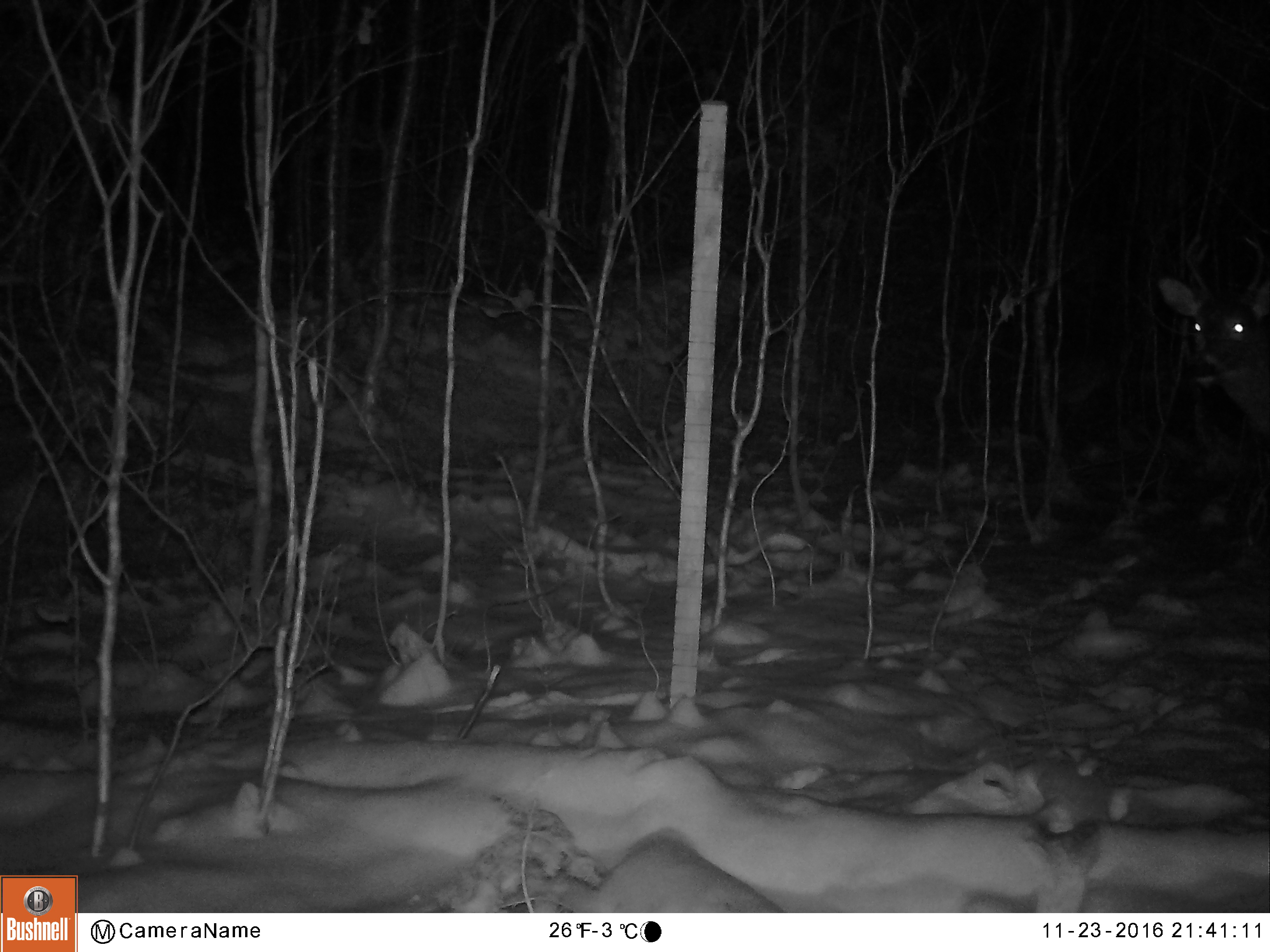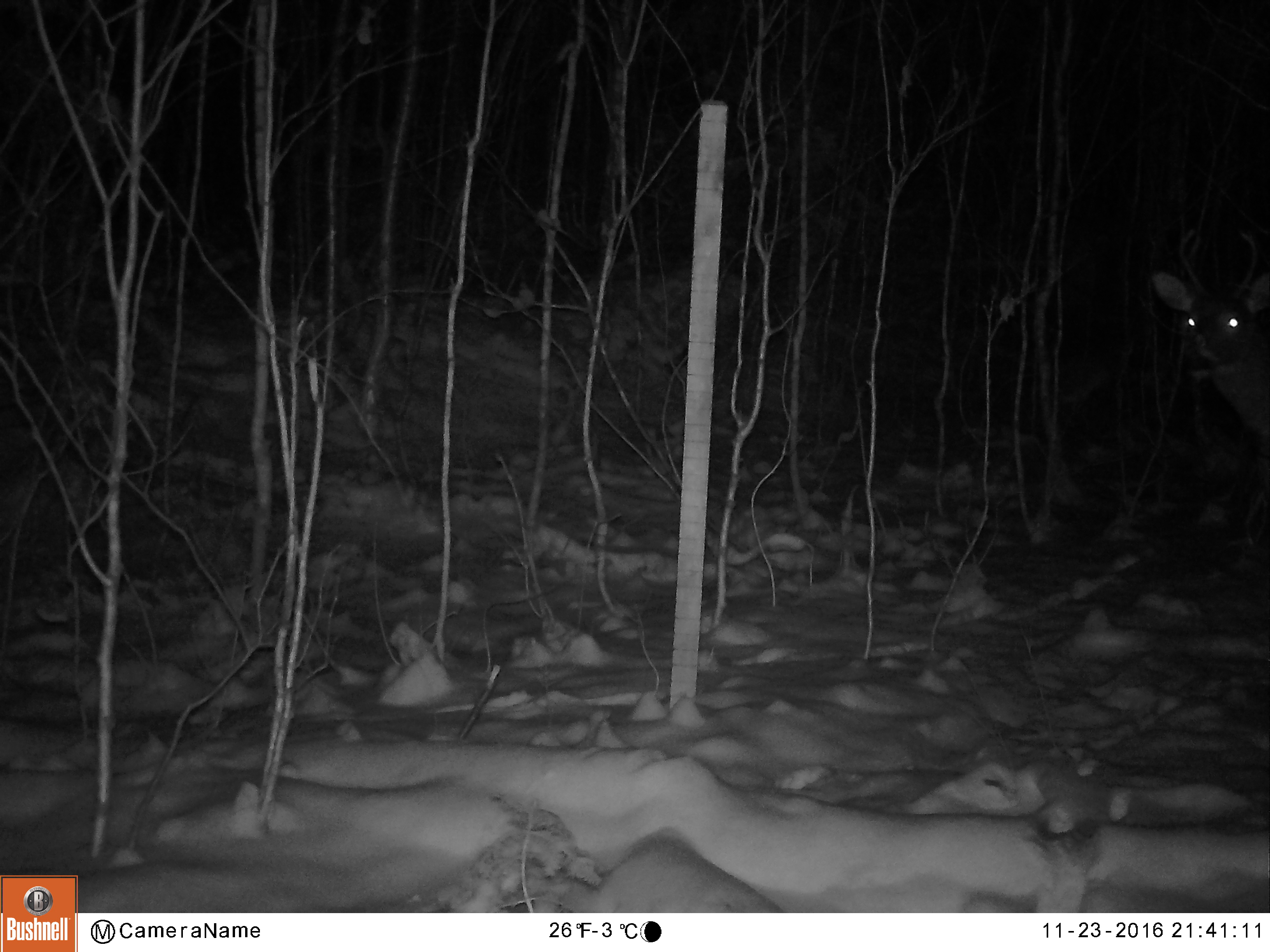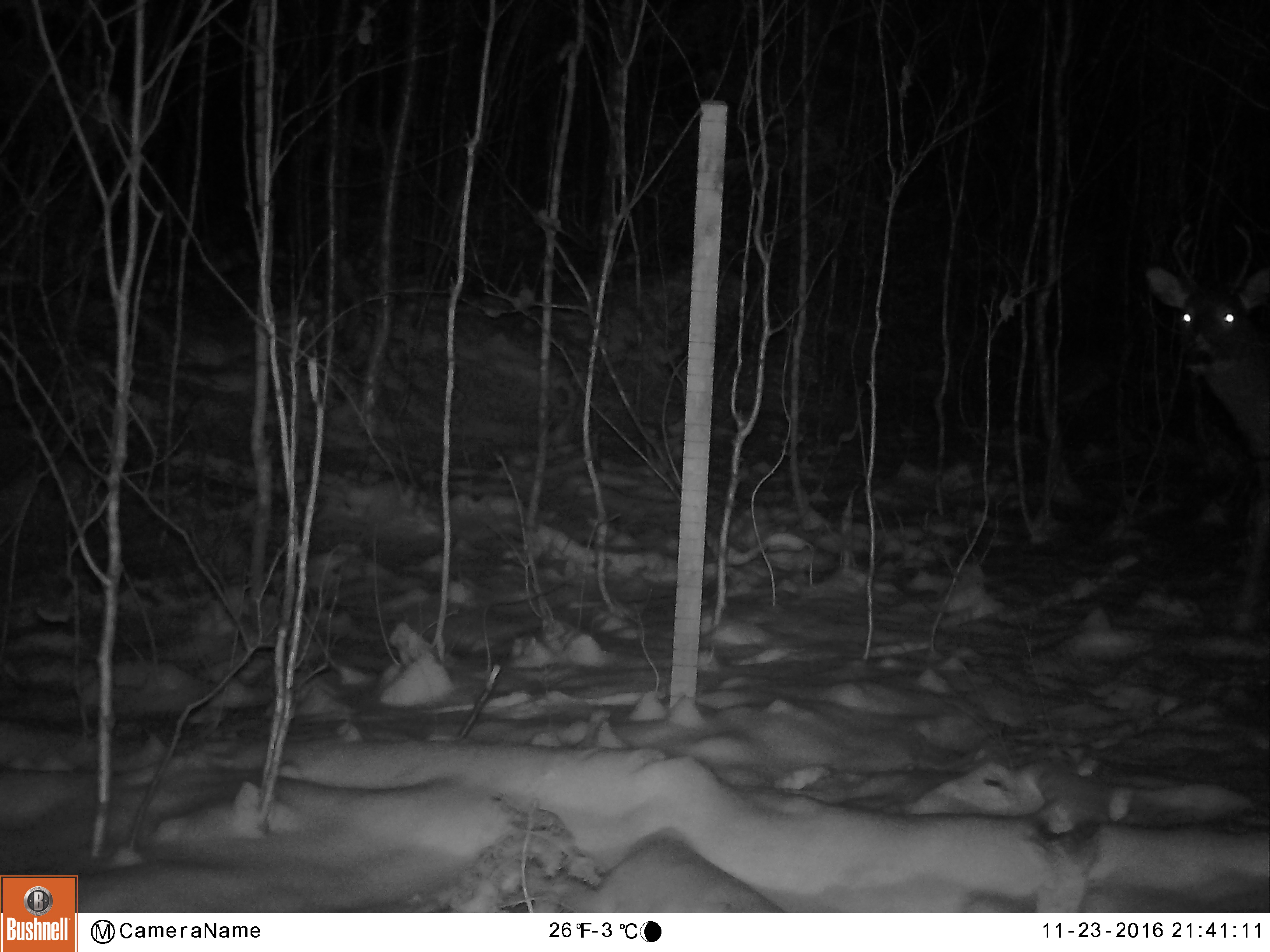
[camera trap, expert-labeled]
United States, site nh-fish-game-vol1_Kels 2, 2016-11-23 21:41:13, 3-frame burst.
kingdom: Animalia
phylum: Chordata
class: Mammalia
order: Artiodactyla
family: Cervidae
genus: Odocoileus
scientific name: Odocoileus virginianus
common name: white-tailed deer